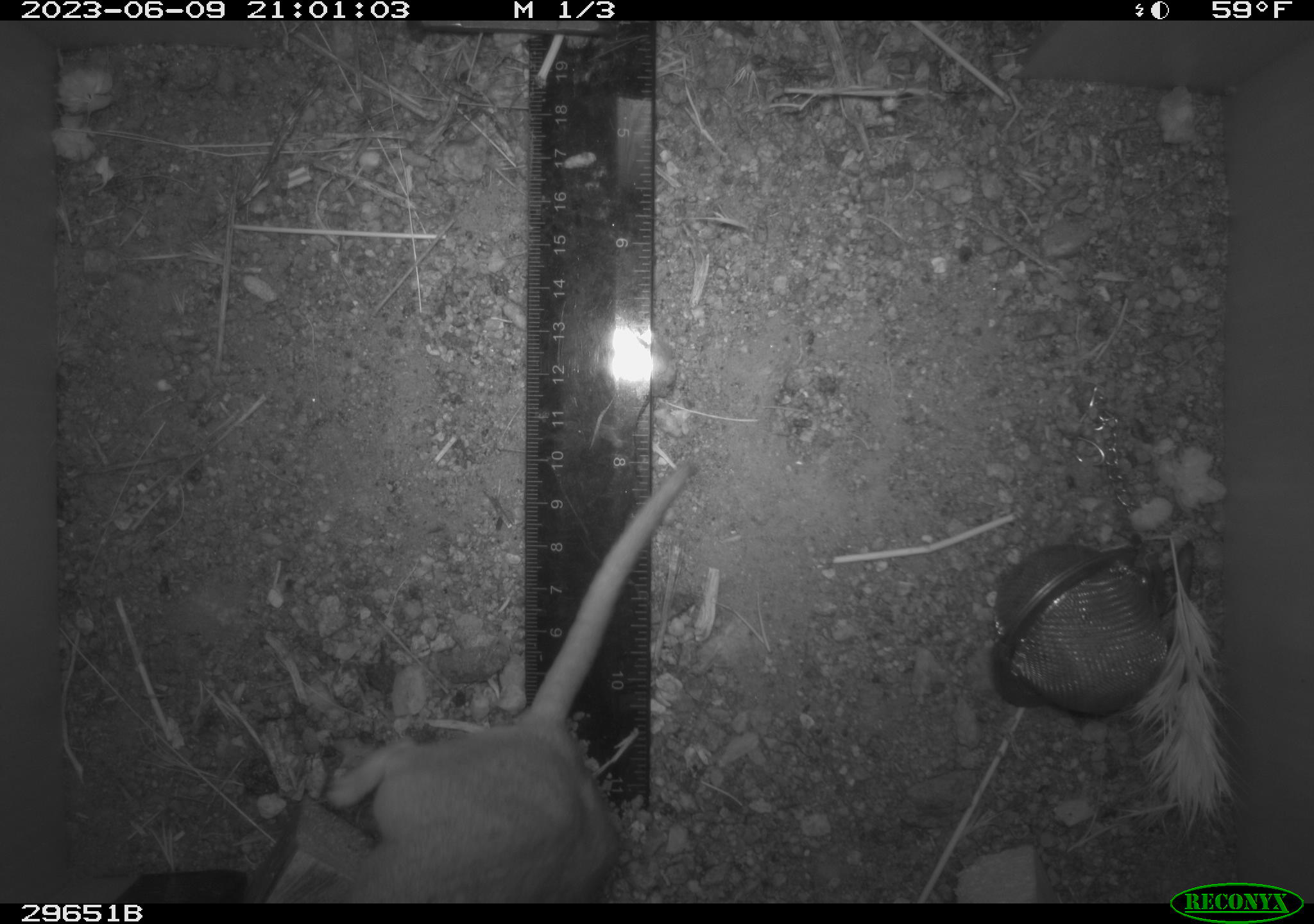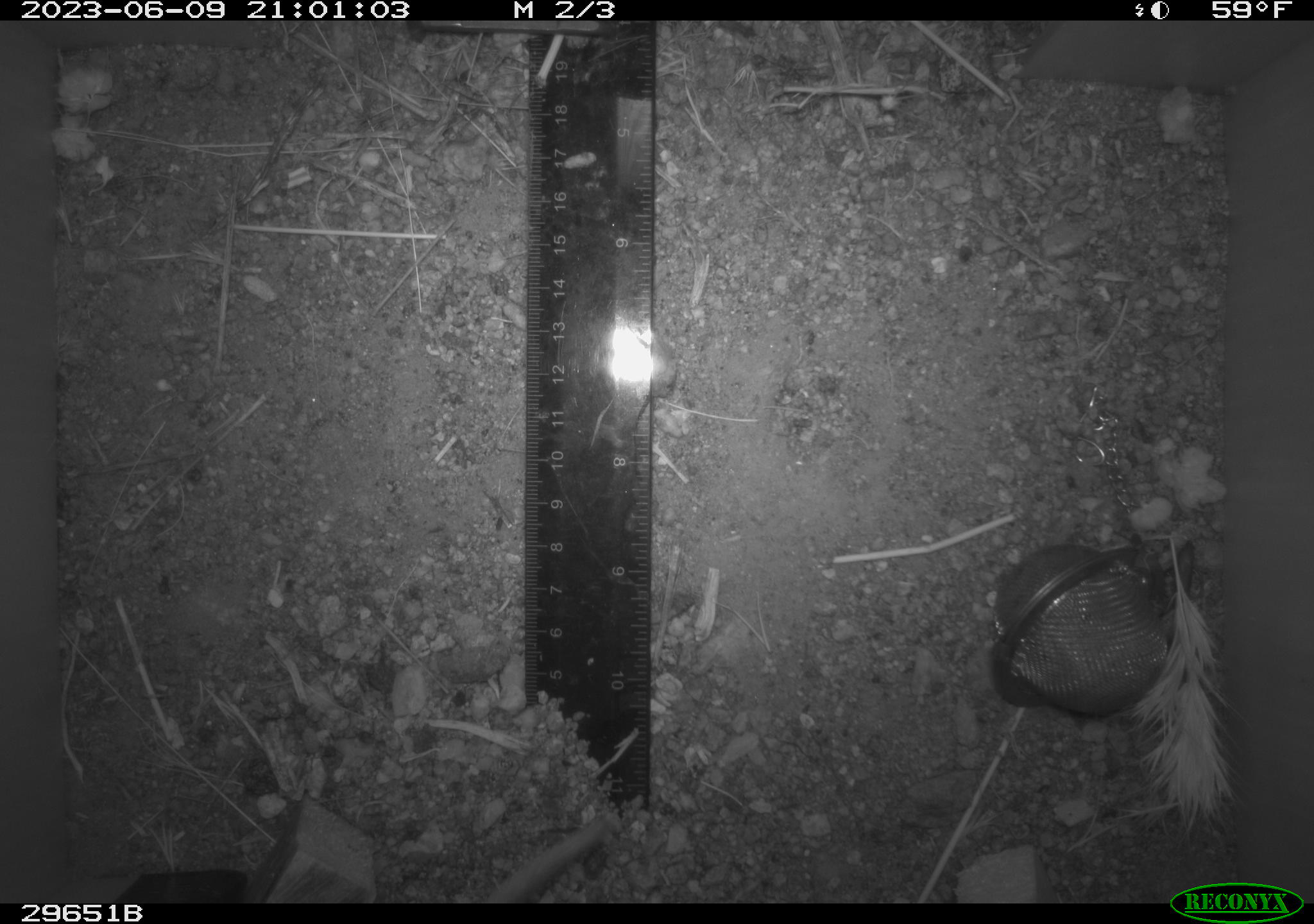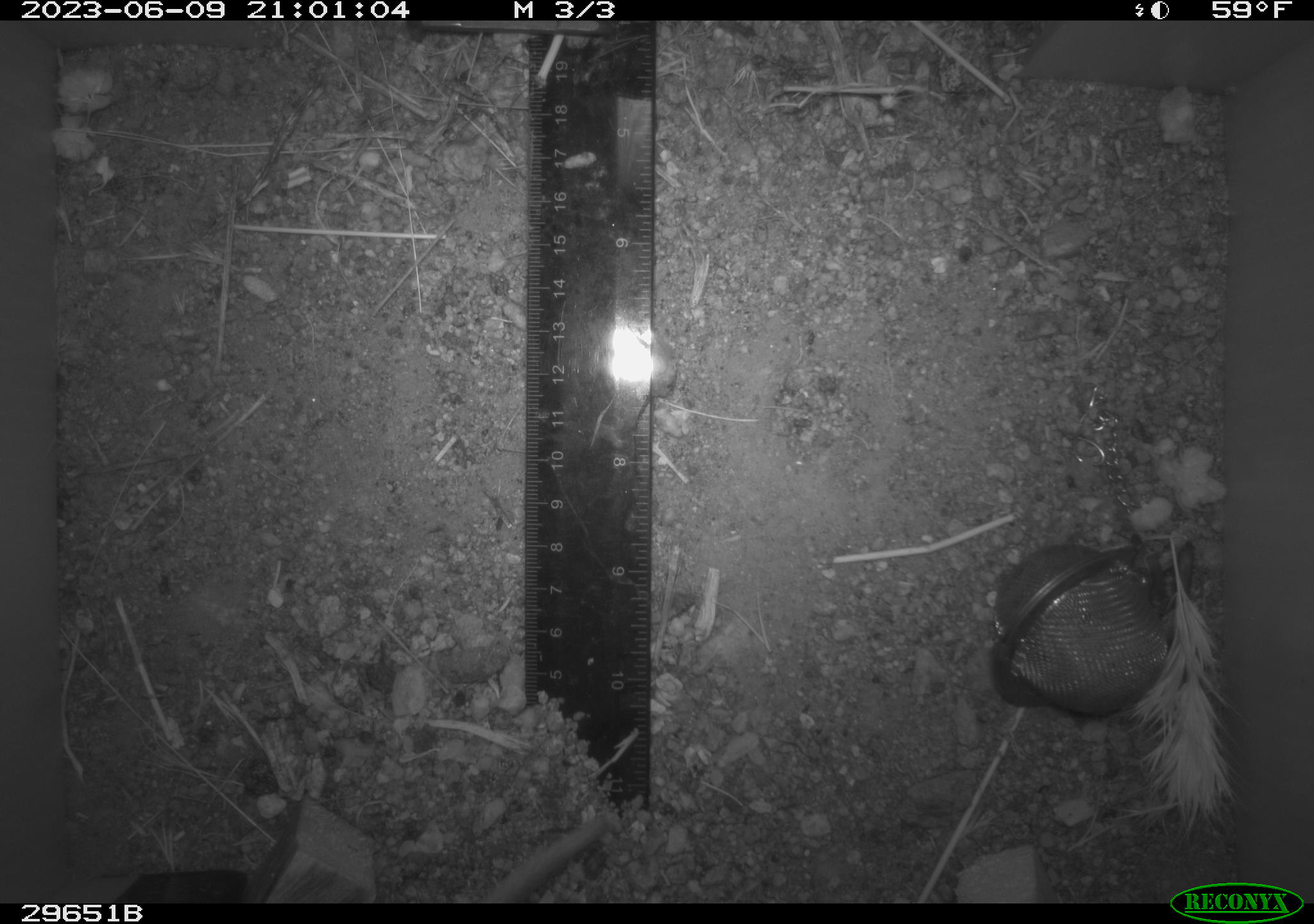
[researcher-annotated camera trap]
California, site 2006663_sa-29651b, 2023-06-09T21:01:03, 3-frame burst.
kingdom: Animalia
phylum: Chordata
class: Mammalia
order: Rodentia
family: Cricetidae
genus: Neotoma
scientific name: Neotoma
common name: pack rat or woodrat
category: neotoma species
Neotoma species (pack rat or woodrat) (Neotoma).